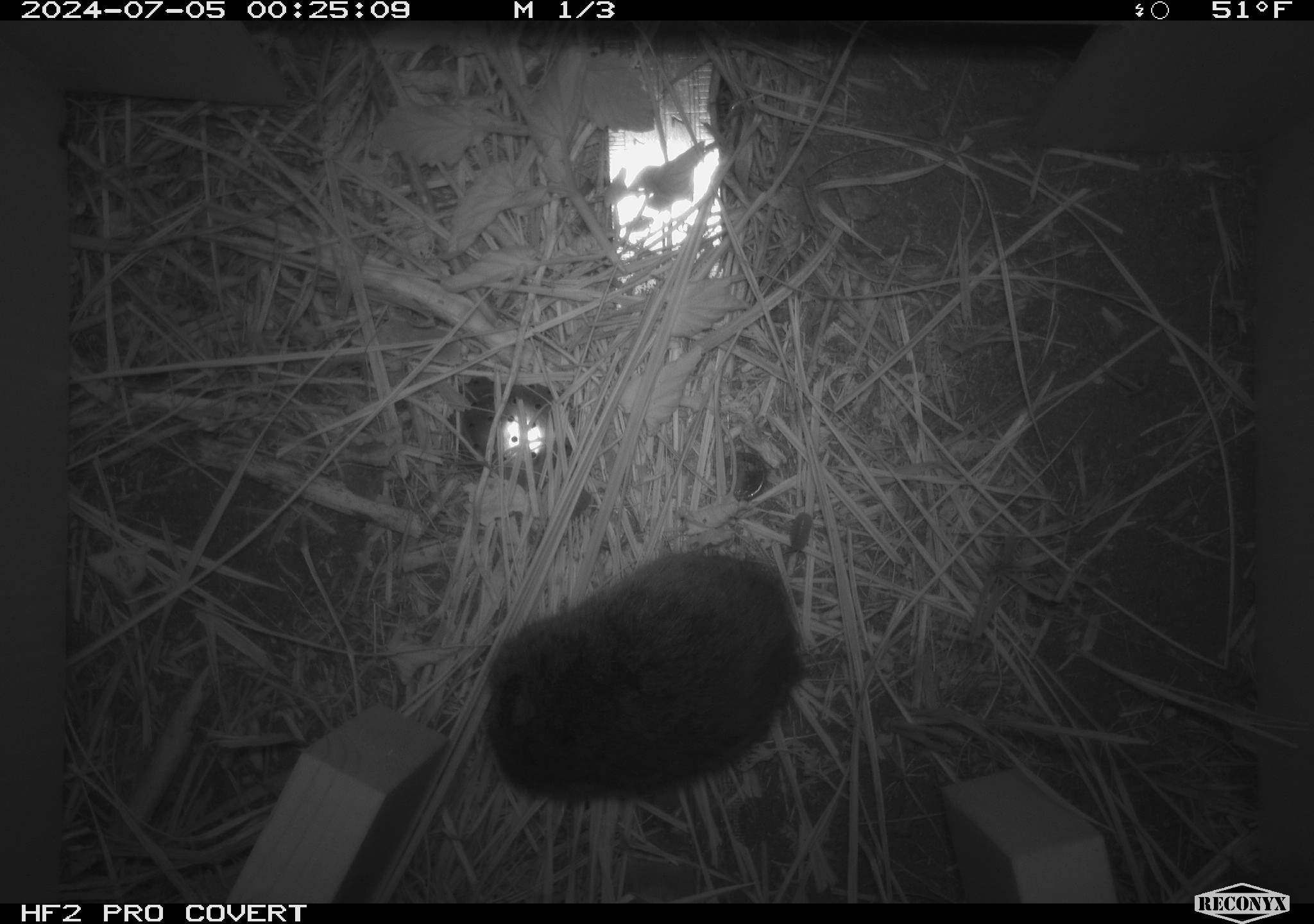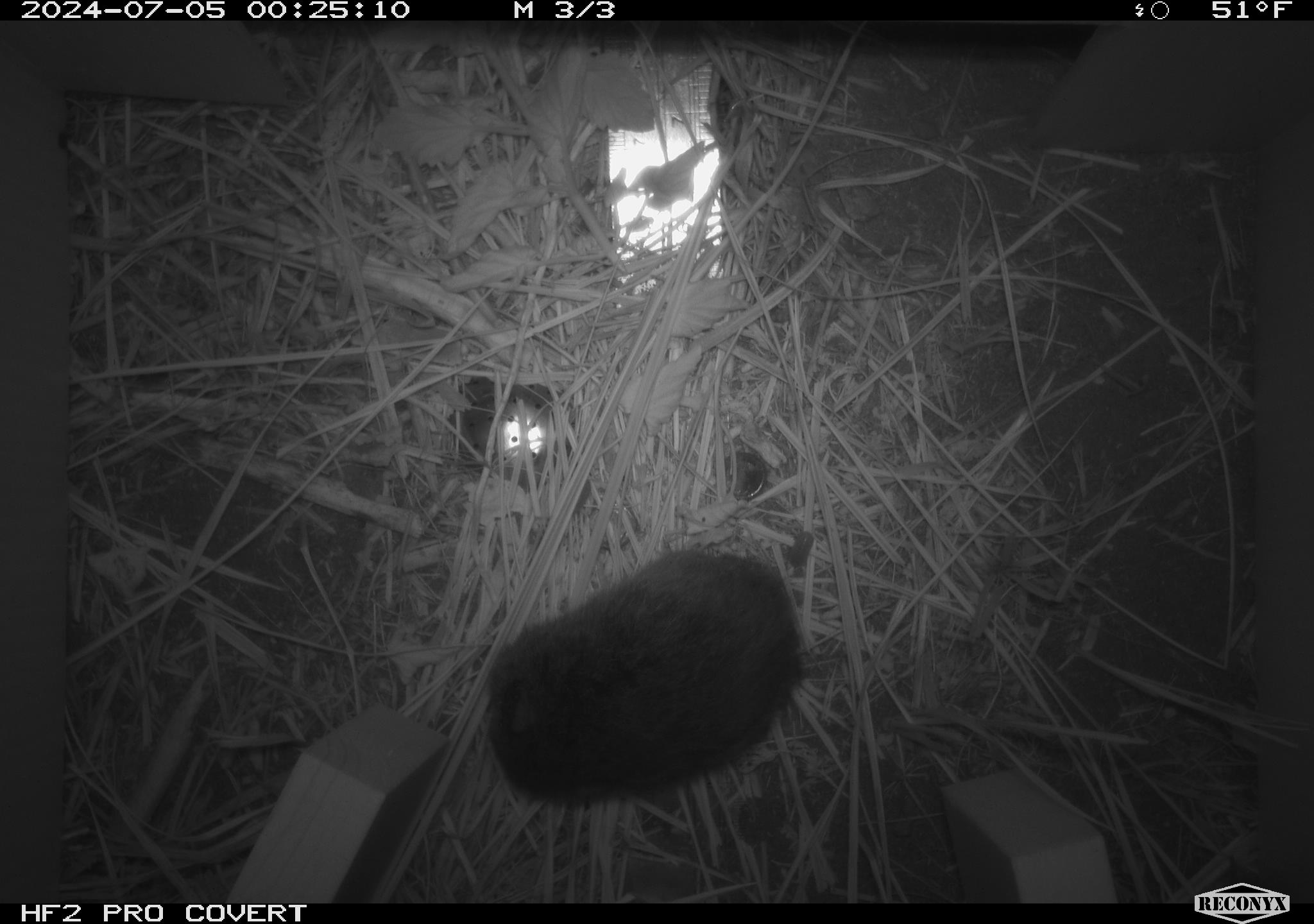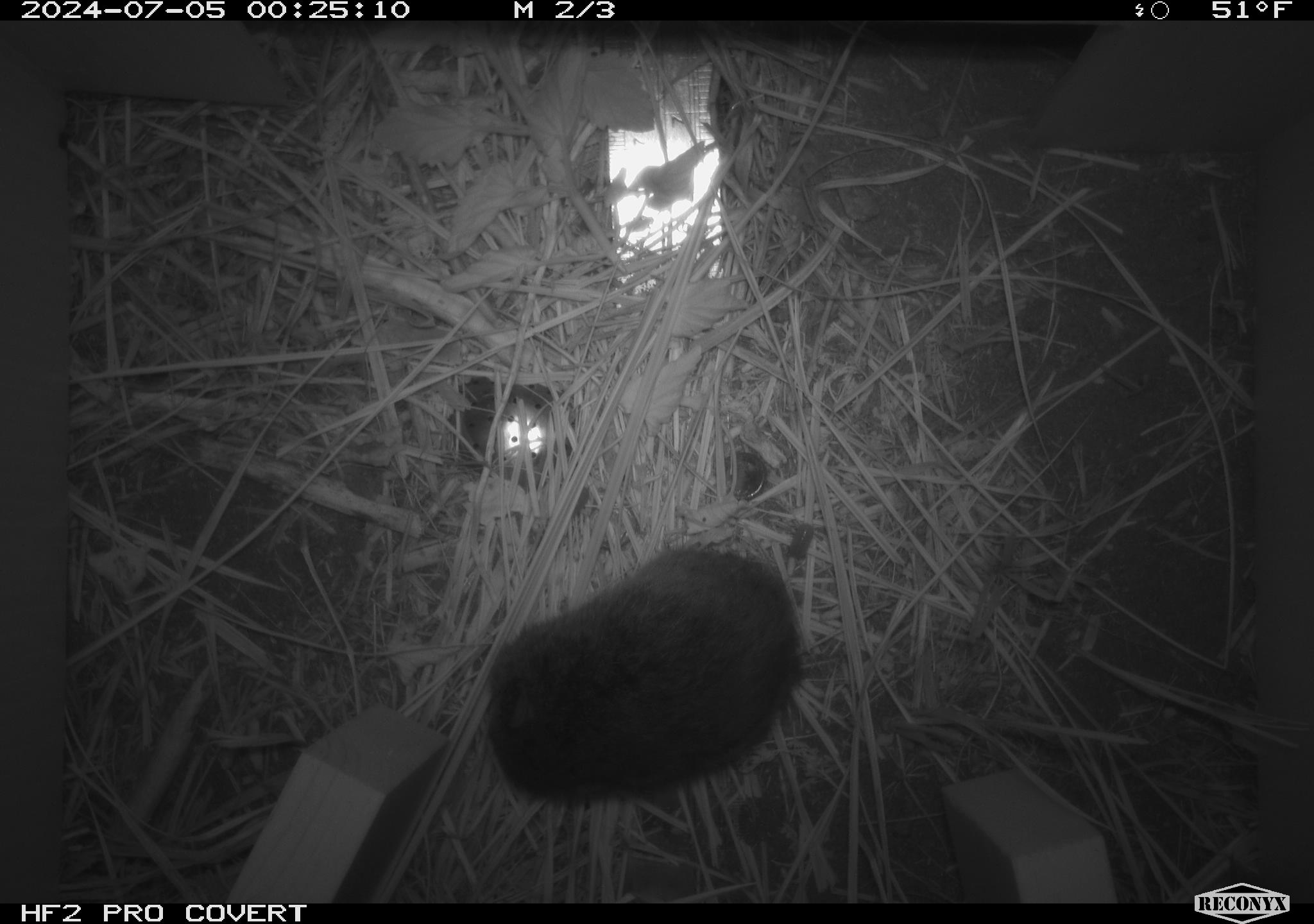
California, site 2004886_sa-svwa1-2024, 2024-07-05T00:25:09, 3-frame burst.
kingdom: Animalia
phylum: Chordata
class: Mammalia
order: Rodentia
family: Cricetidae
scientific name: Arvicolinae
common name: voles, lemmings, and muskrats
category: arvicolinae subfamily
Arvicolinae subfamily (voles, lemmings, and muskrats) (Arvicolinae).